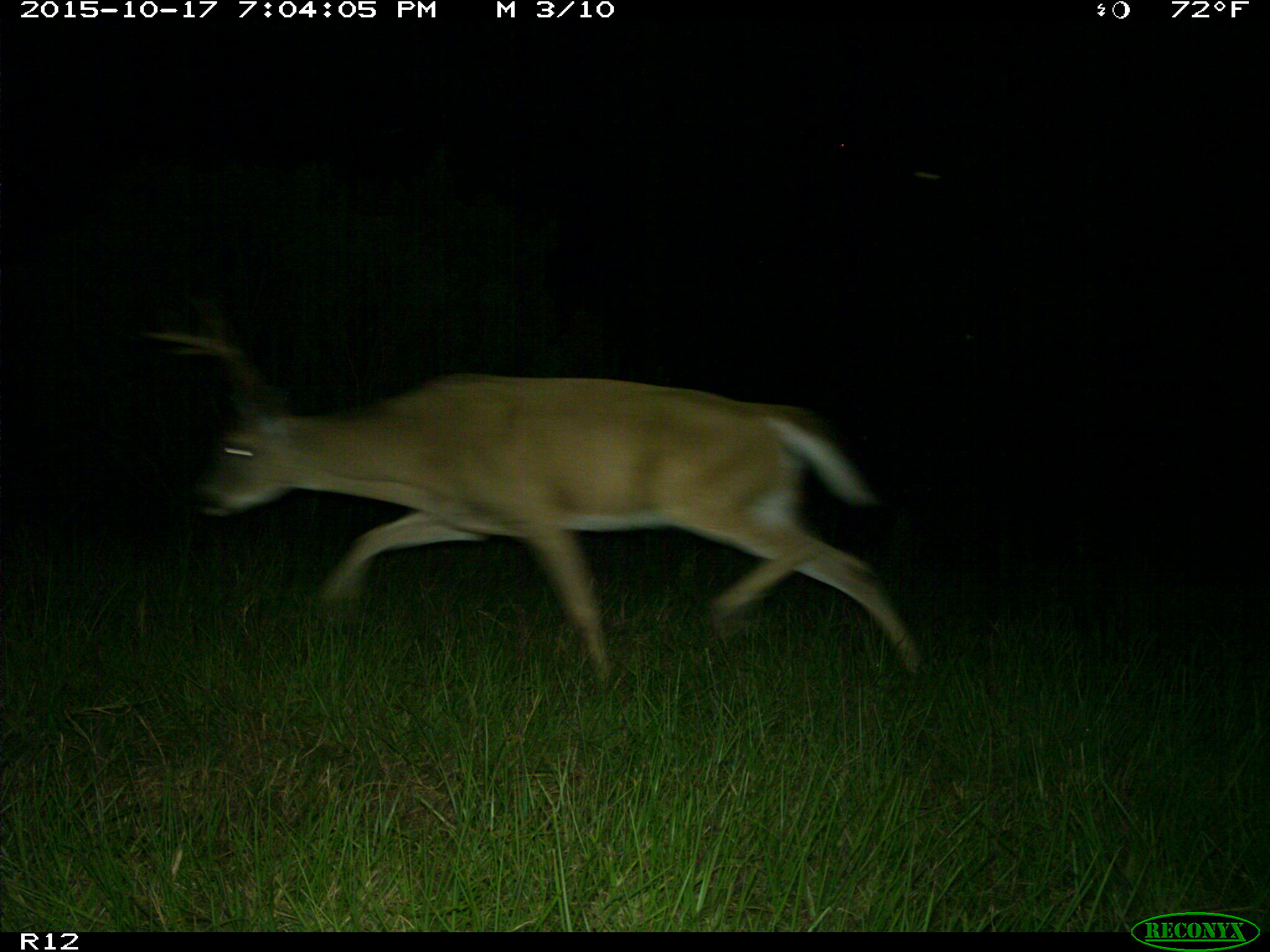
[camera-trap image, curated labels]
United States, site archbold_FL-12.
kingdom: Animalia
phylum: Chordata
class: Mammalia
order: Artiodactyla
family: Cervidae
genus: Odocoileus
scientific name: Odocoileus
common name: deer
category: unidentified deer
Unidentified deer (deer) (Odocoileus).